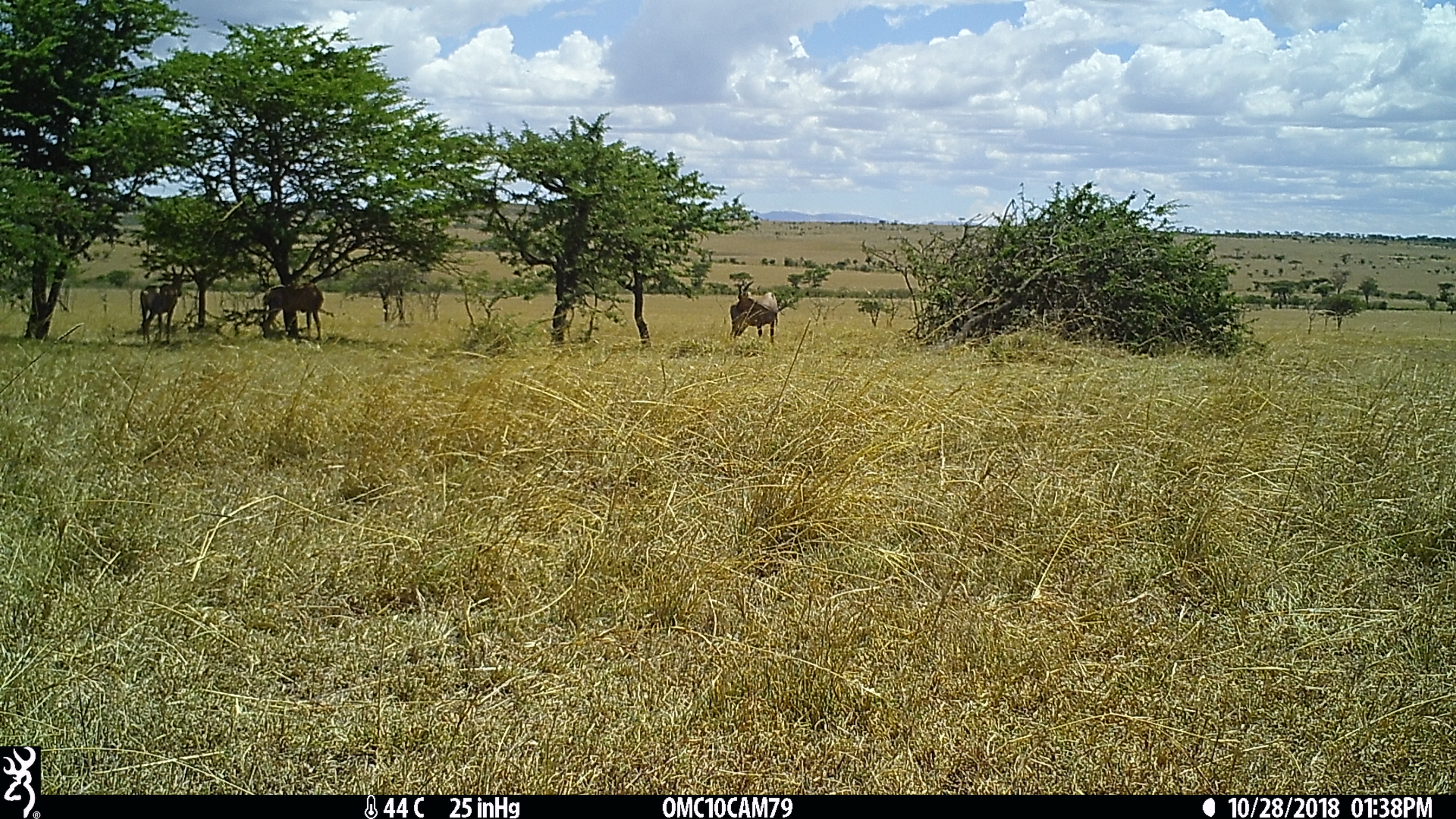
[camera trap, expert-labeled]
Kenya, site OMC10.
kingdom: Animalia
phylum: Chordata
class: Mammalia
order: Artiodactyla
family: Bovidae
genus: Damaliscus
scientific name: Damaliscus lunatus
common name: topi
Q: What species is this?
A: Topi (Damaliscus lunatus).